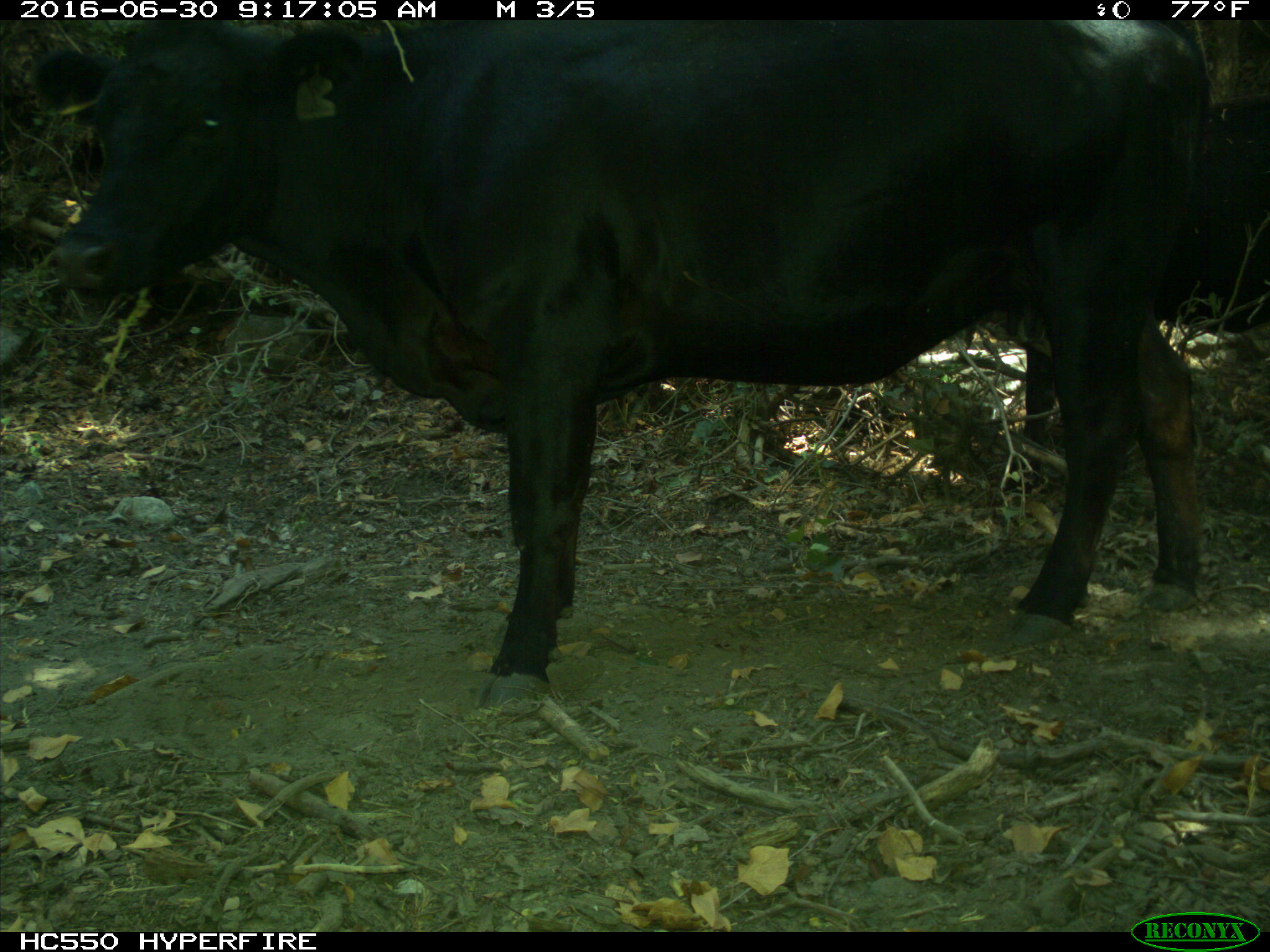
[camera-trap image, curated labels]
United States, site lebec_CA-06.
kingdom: Animalia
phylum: Chordata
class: Mammalia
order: Artiodactyla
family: Bovidae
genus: Bos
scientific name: Bos taurus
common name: domestic cow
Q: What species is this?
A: Bos taurus (domestic cow).